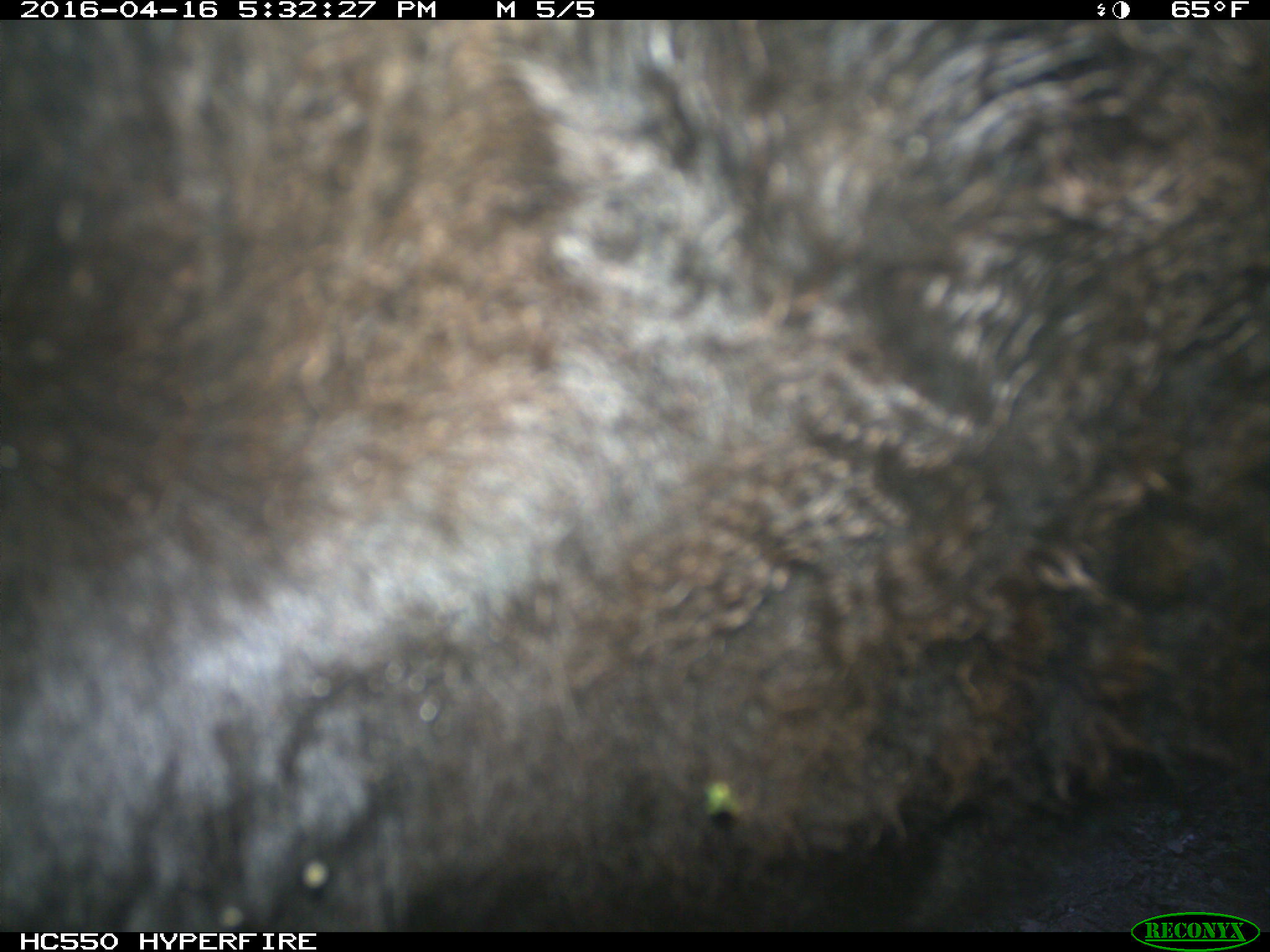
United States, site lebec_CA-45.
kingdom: Animalia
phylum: Chordata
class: Mammalia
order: Artiodactyla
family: Bovidae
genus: Bos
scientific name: Bos taurus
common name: domestic cow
Bos taurus (domestic cow).